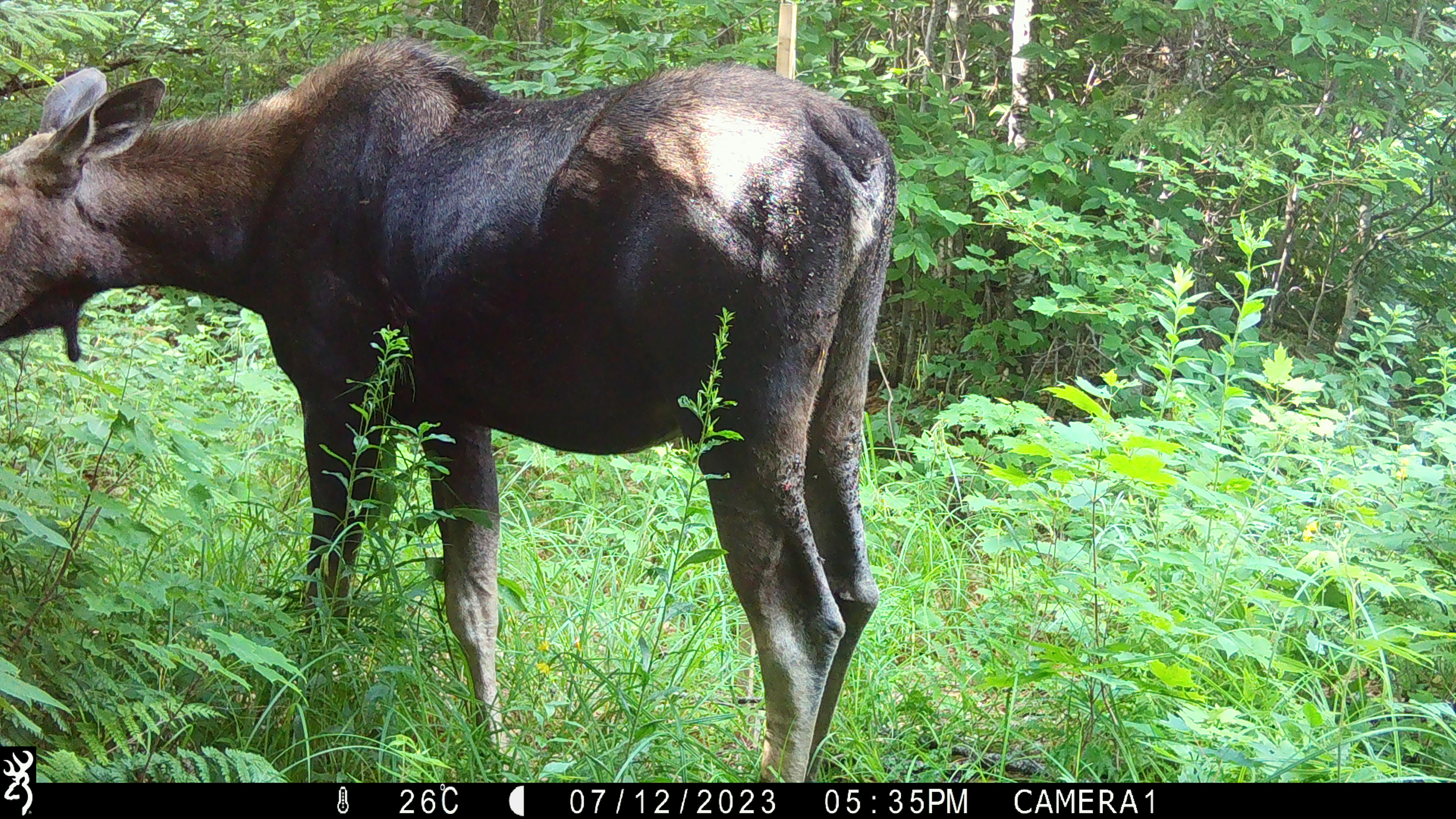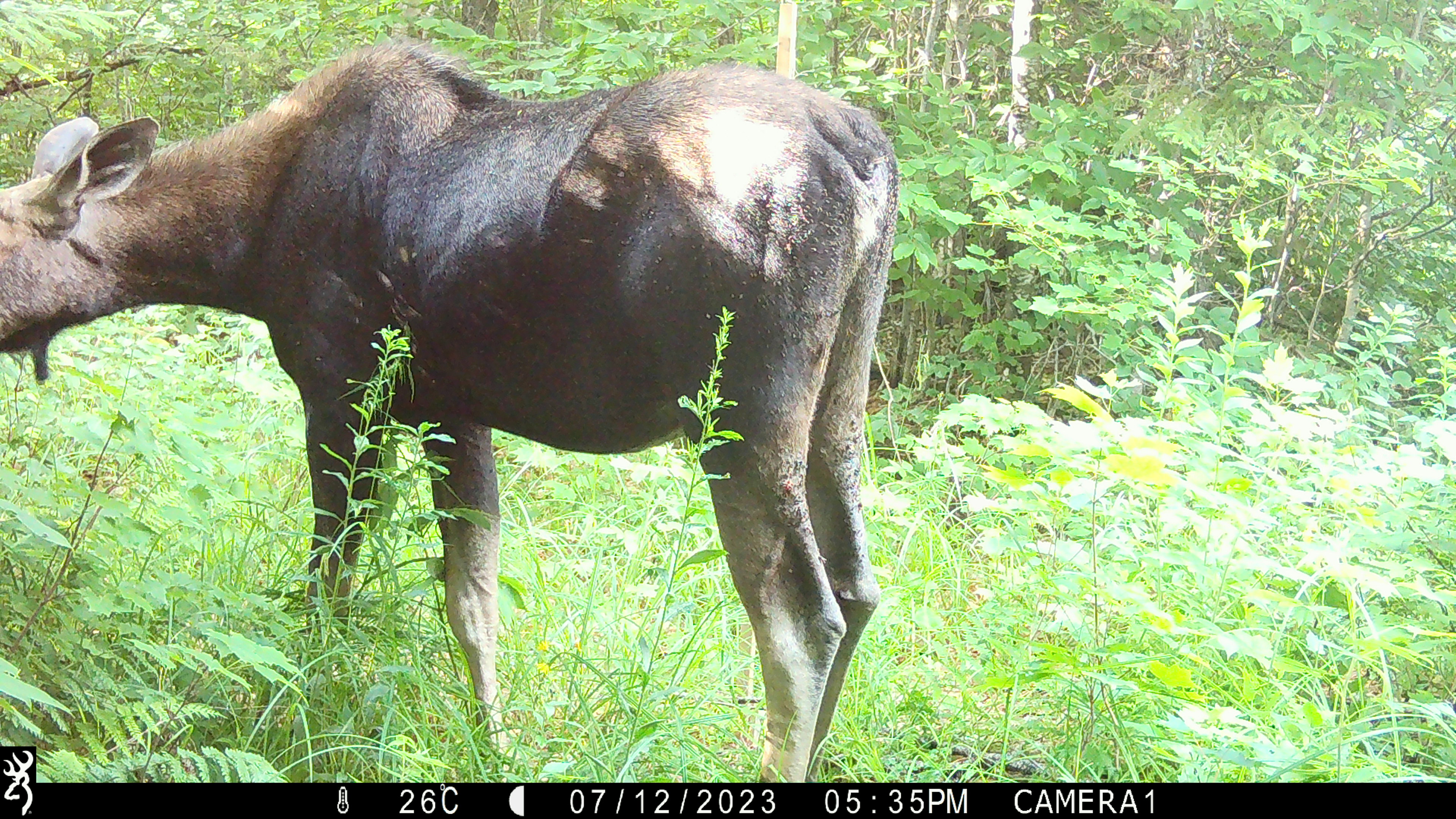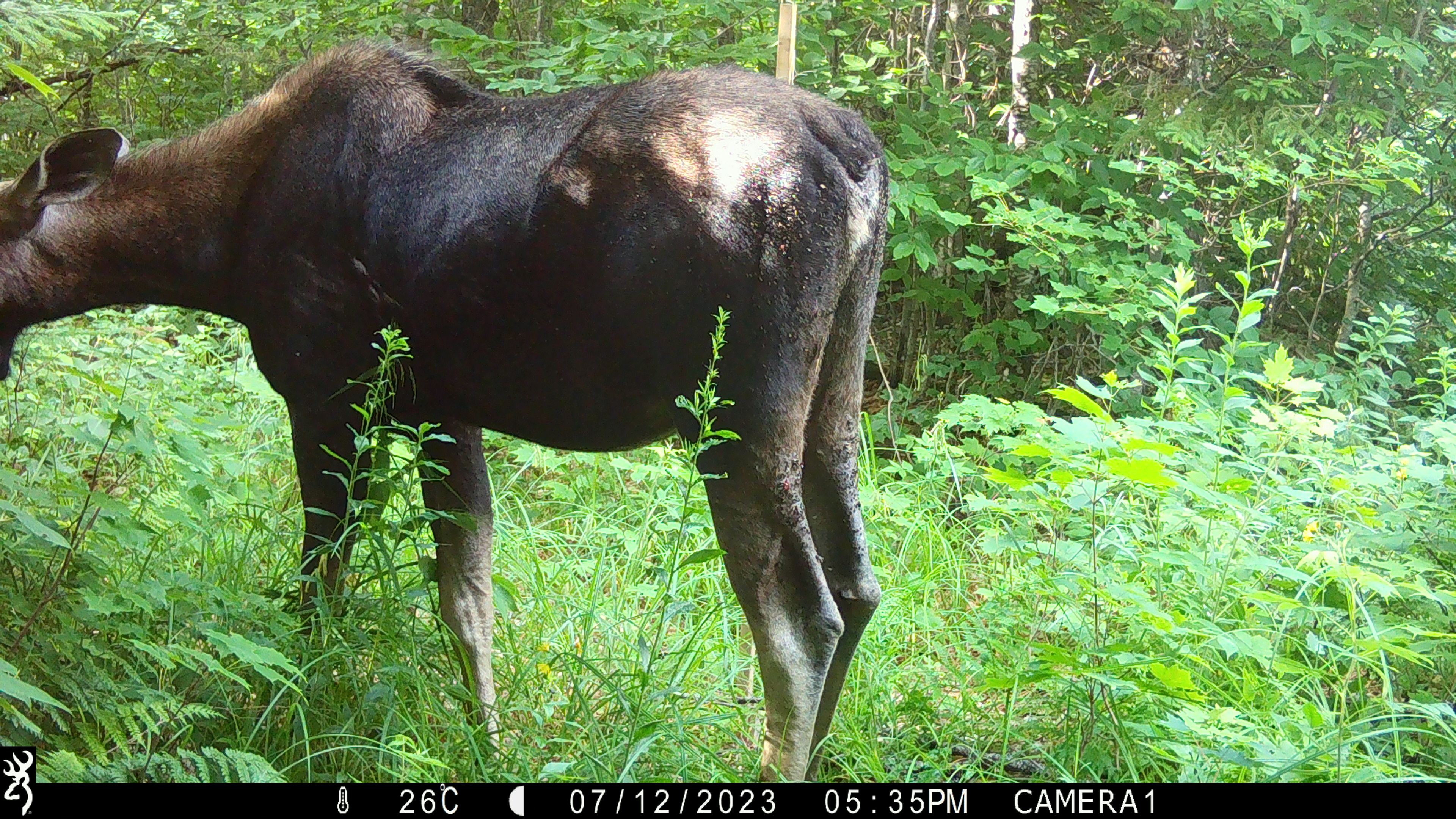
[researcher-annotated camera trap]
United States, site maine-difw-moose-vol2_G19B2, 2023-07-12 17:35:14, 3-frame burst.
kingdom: Animalia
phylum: Chordata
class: Mammalia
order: Artiodactyla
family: Cervidae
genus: Alces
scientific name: Alces alces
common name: moose